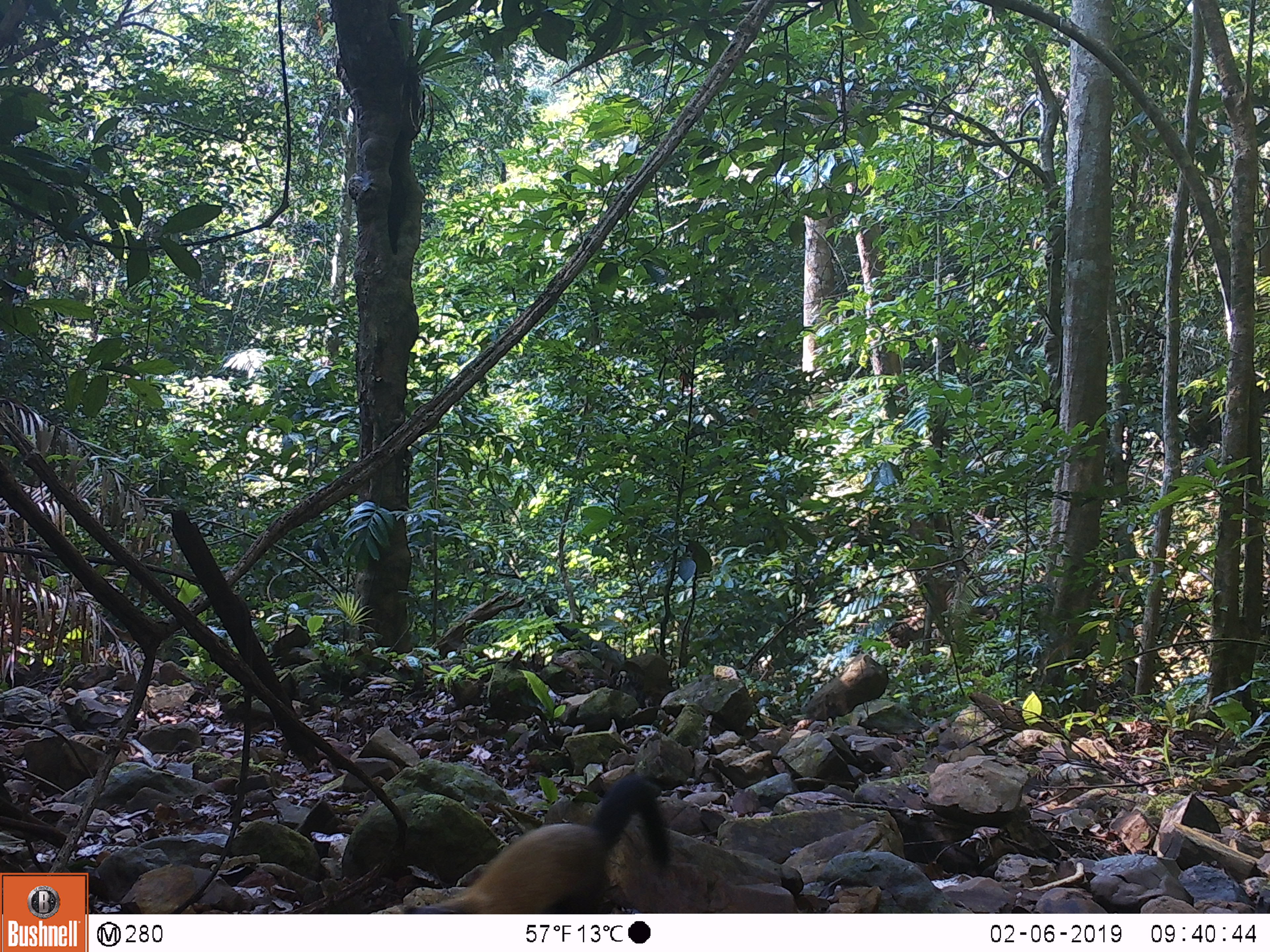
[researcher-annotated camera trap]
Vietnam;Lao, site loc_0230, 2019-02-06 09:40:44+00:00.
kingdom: Animalia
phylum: Chordata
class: Mammalia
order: Carnivora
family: Mustelidae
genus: Martes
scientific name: Martes flavigula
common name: yellow-throated marten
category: yellow throated marten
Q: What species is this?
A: Yellow throated marten (yellow-throated marten) (Martes flavigula).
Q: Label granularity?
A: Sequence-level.